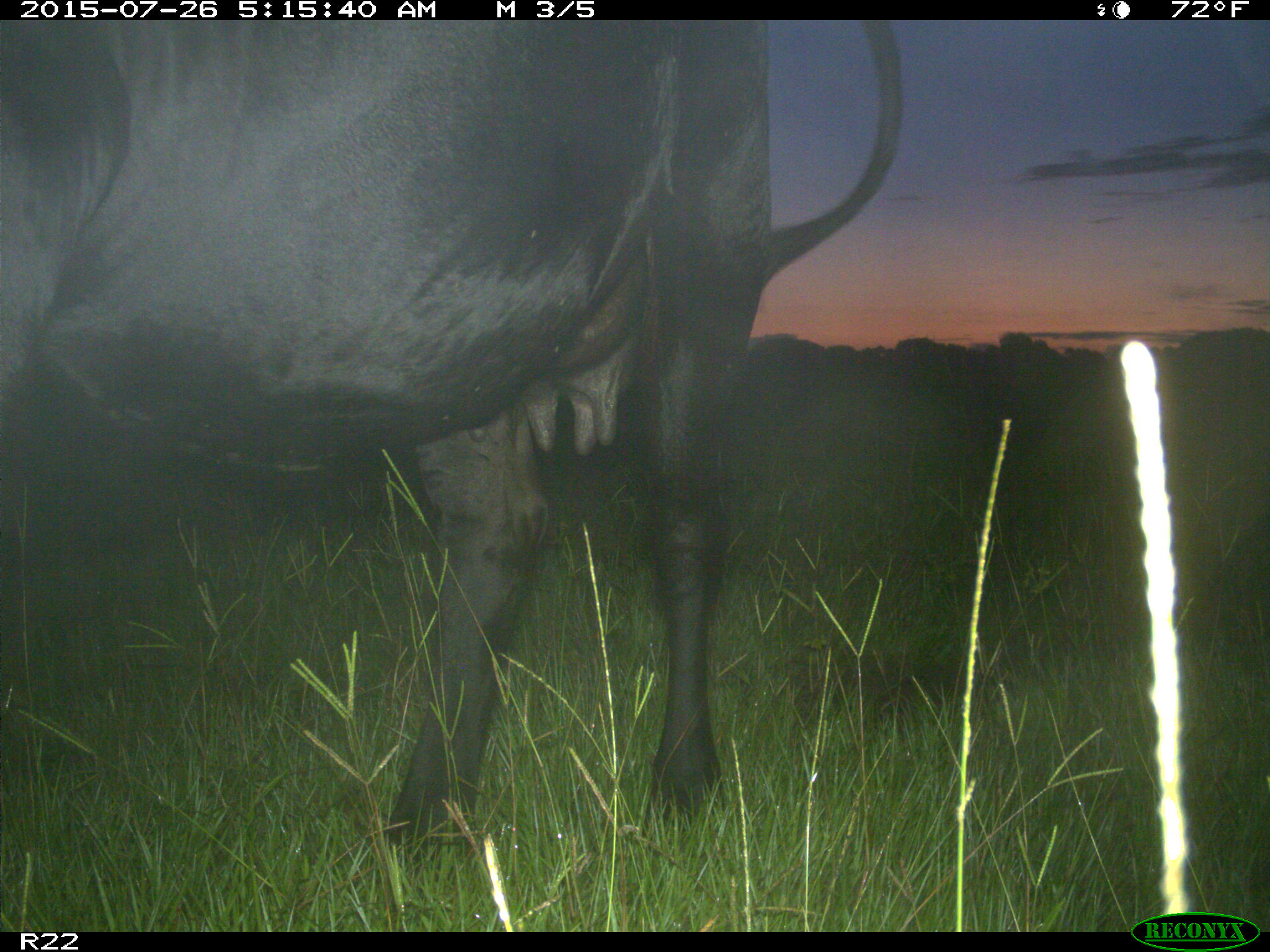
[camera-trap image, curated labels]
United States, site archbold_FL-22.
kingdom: Animalia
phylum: Chordata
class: Mammalia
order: Artiodactyla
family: Bovidae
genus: Bos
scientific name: Bos taurus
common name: domestic cow